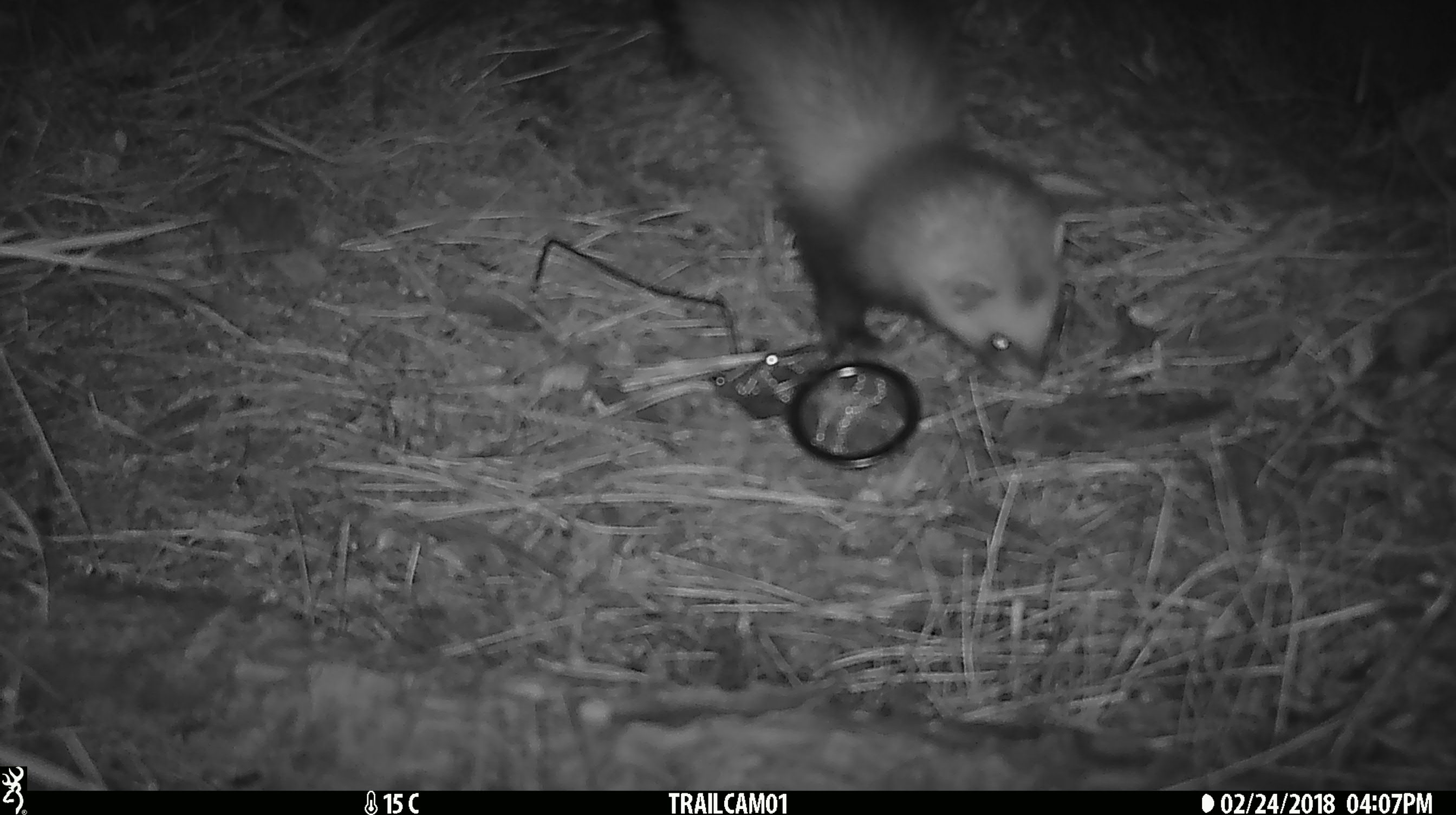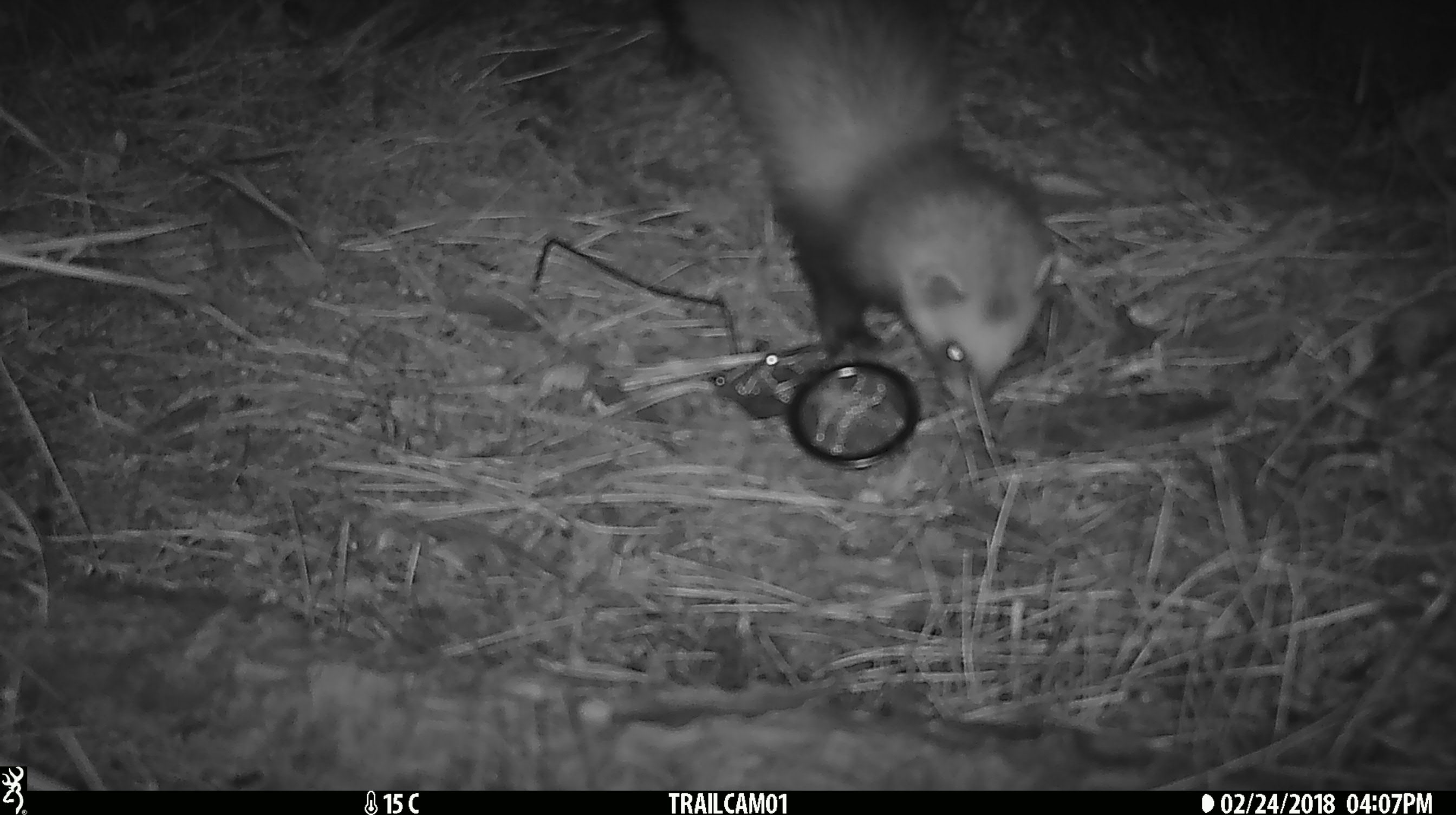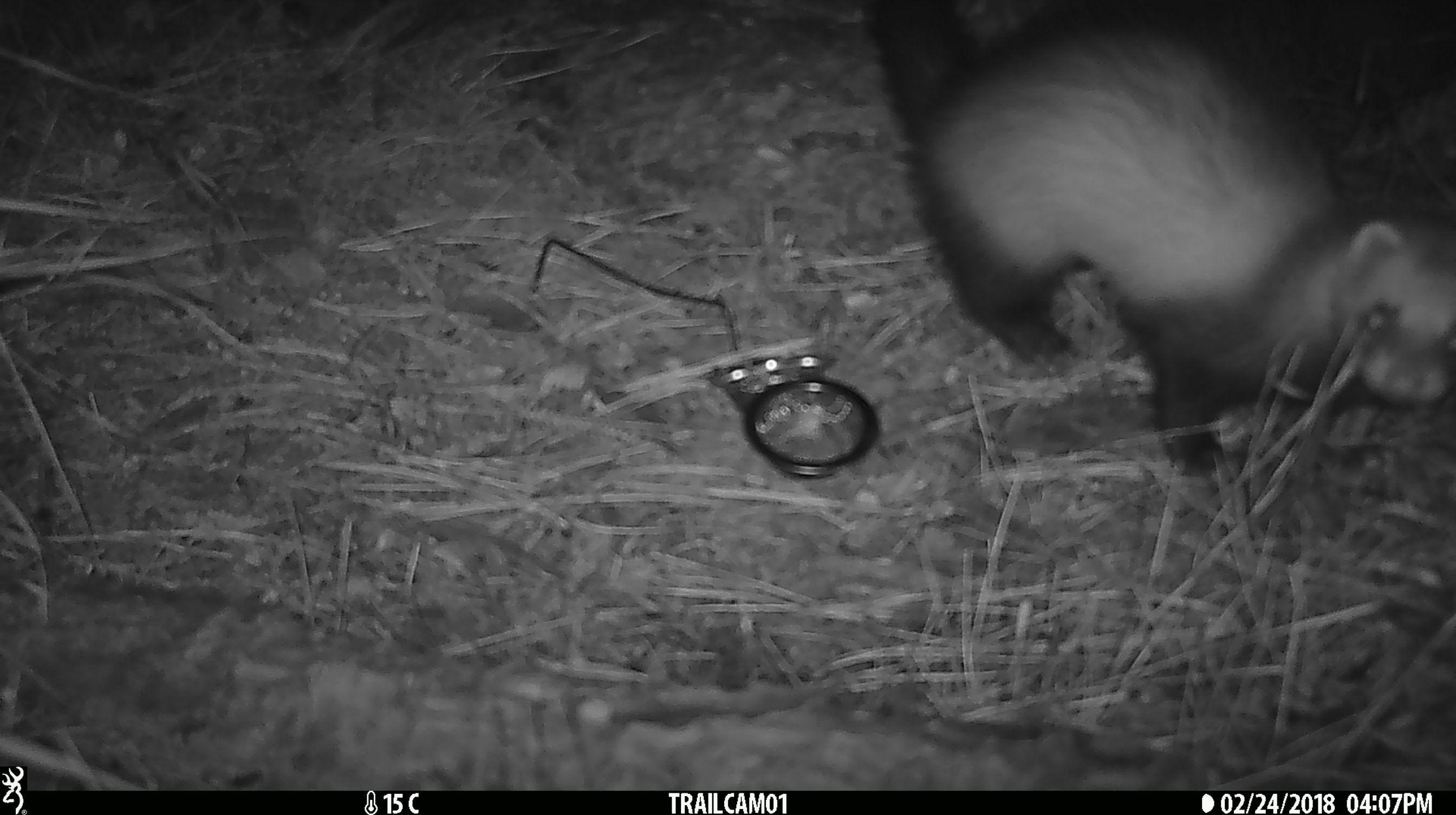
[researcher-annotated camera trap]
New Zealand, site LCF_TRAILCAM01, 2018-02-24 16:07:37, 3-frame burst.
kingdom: Animalia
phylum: Chordata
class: Mammalia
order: Carnivora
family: Mustelidae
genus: Mustela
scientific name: Mustela furo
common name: ferret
Ferret (Mustela furo).